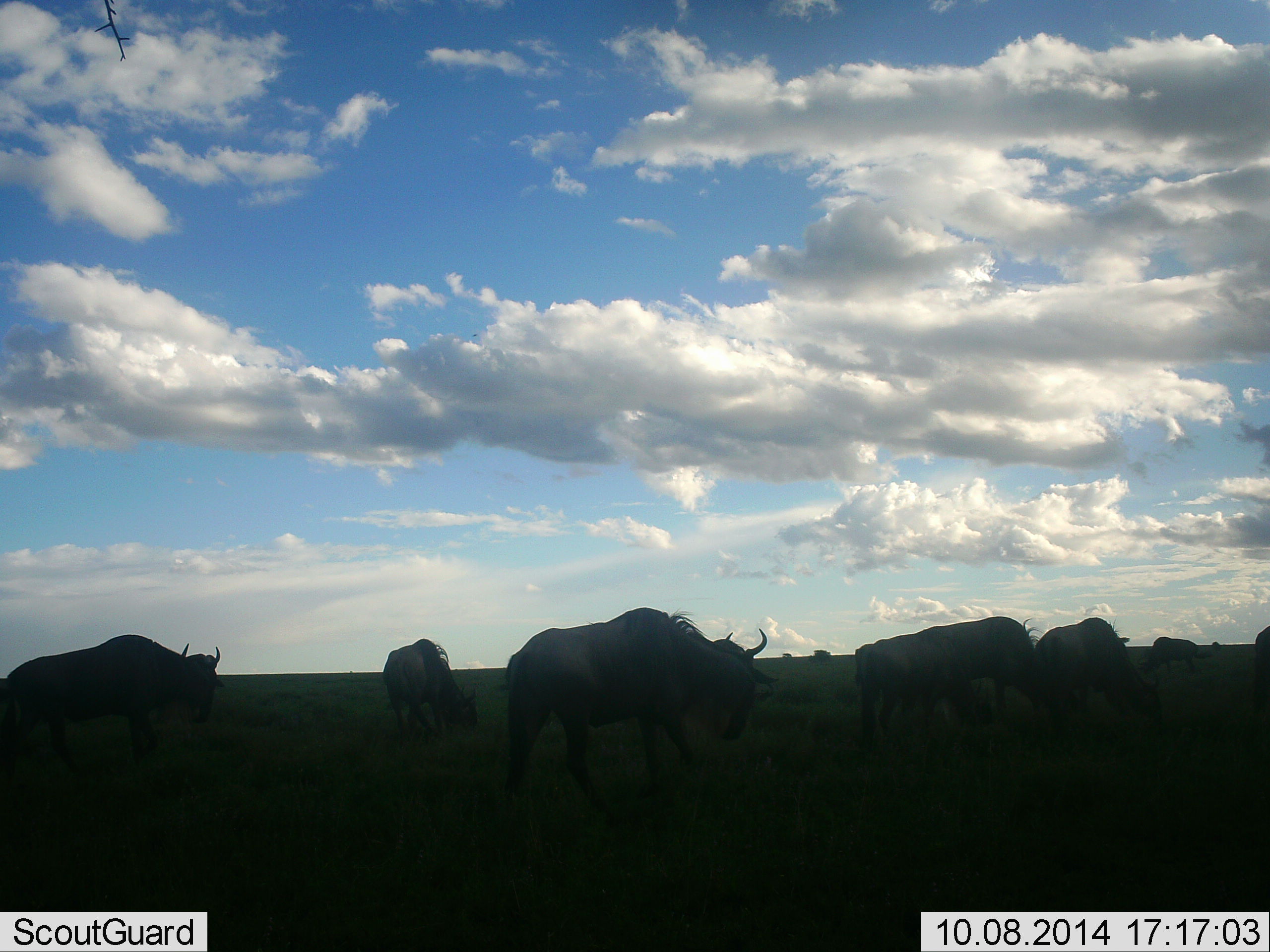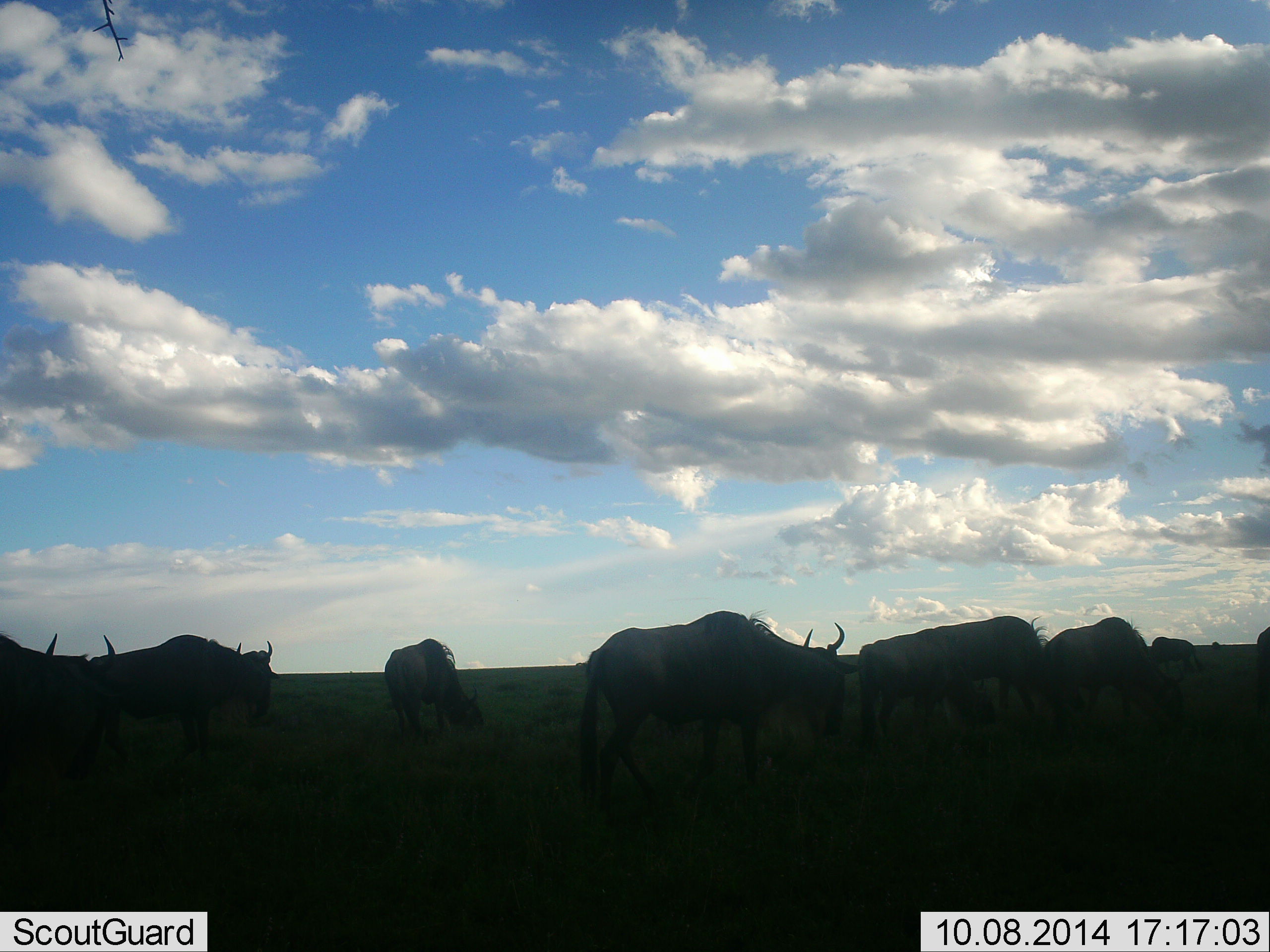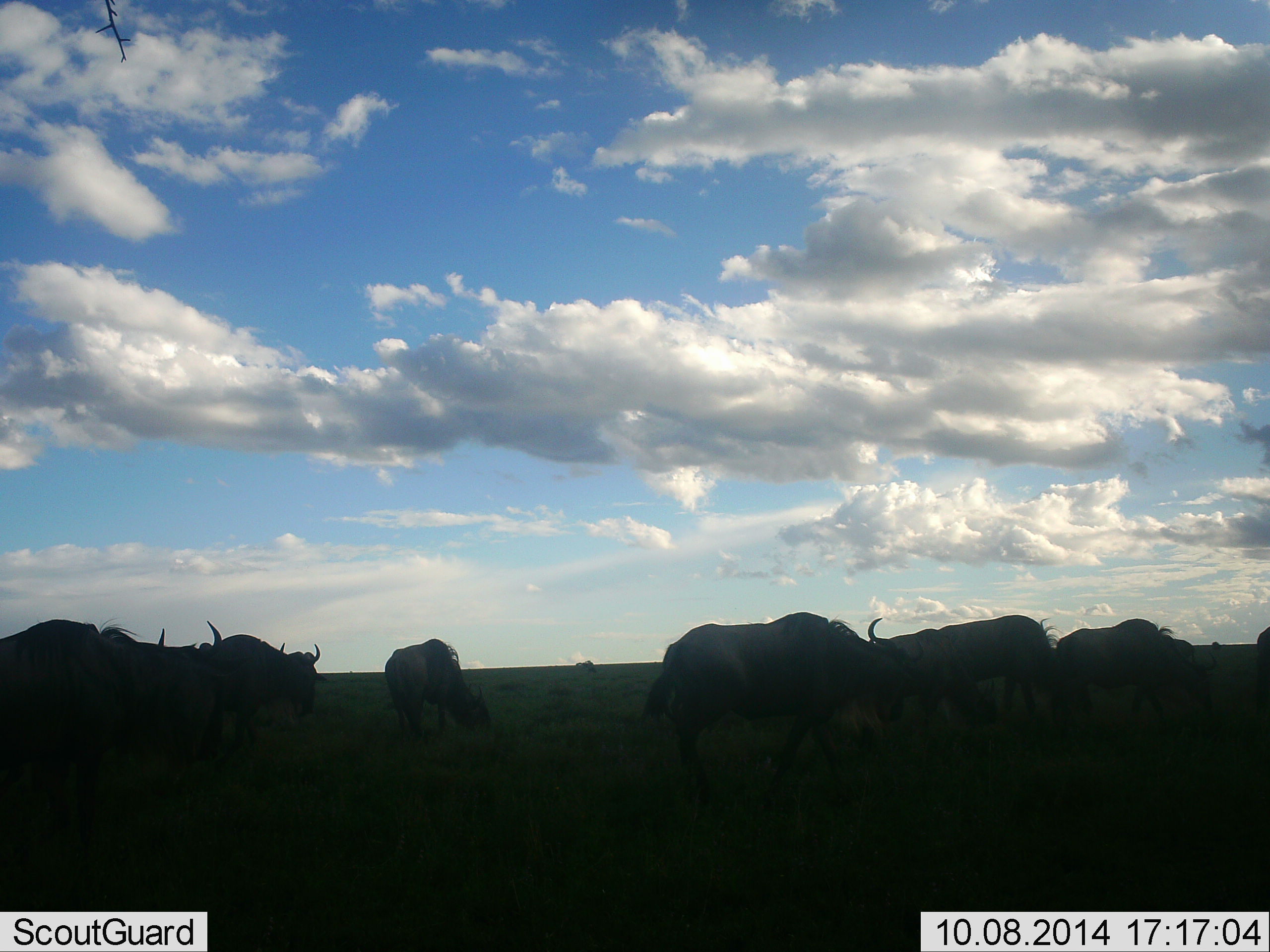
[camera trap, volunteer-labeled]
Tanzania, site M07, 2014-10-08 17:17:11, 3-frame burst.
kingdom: Animalia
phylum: Chordata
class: Mammalia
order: Artiodactyla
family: Bovidae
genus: Connochaetes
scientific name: Connochaetes taurinus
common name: blue wildebeest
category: wildebeest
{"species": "wildebeest (blue wildebeest) (Connochaetes taurinus)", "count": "10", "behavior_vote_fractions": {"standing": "20%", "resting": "0%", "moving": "90%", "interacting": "0%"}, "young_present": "10%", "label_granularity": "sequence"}